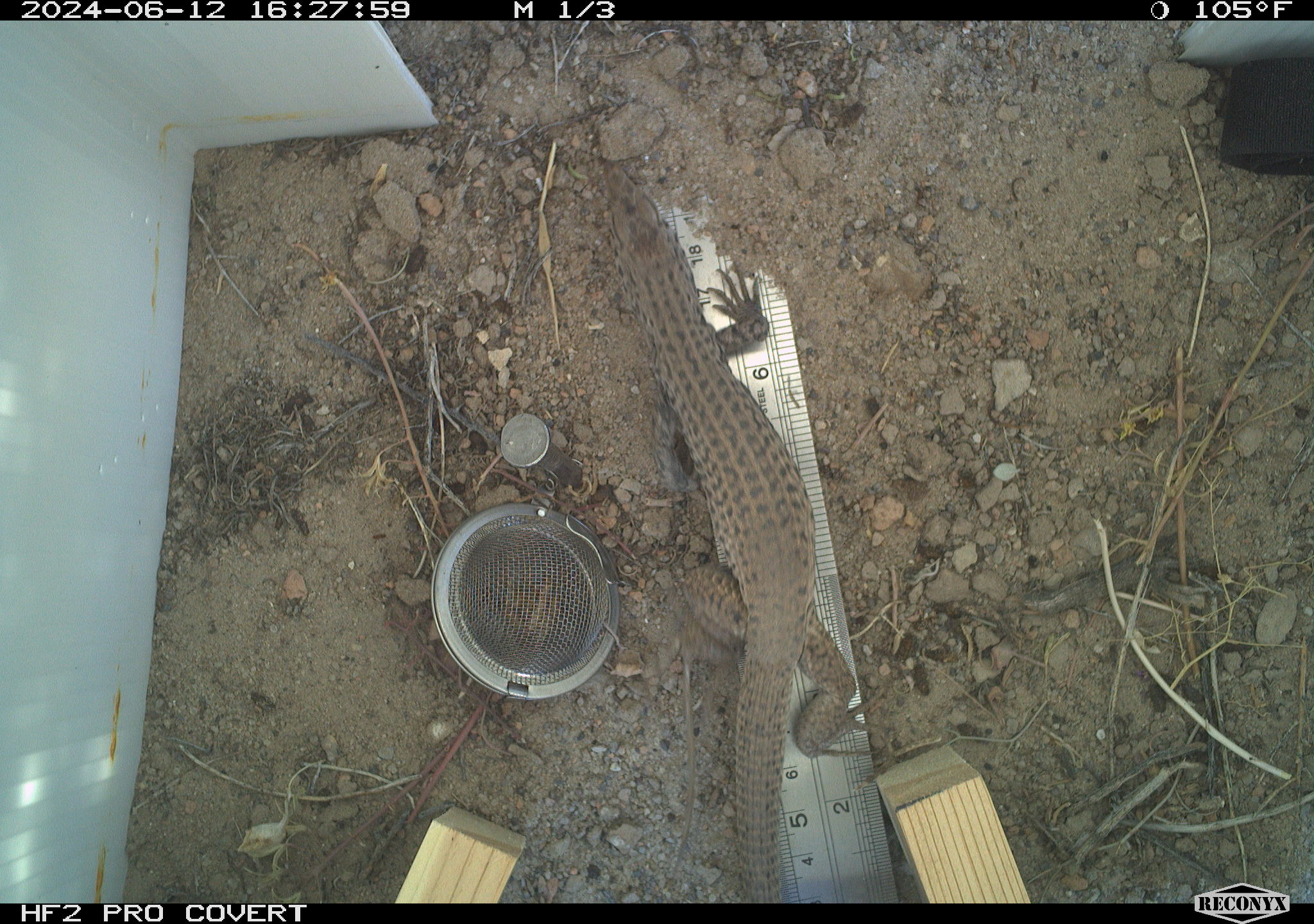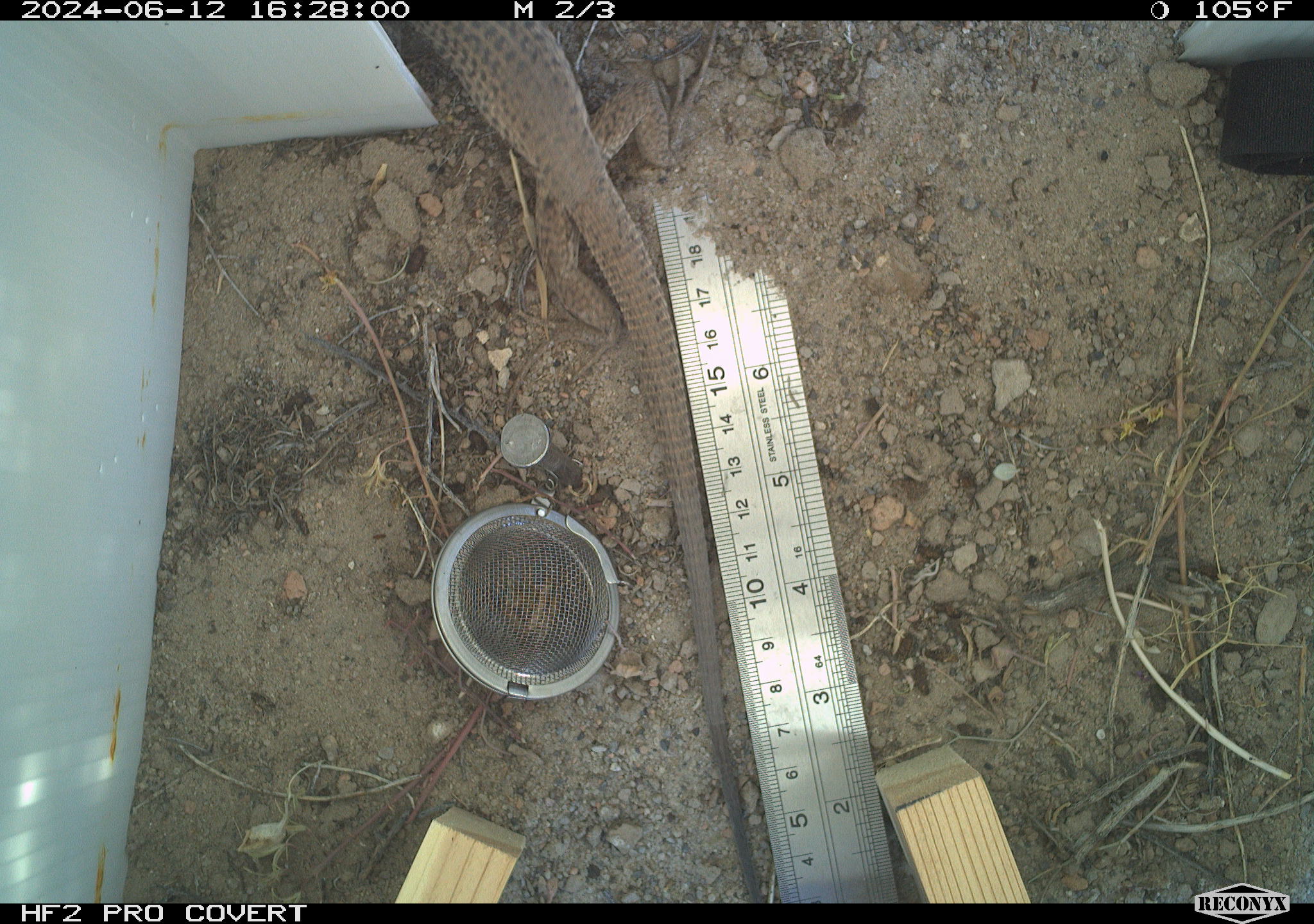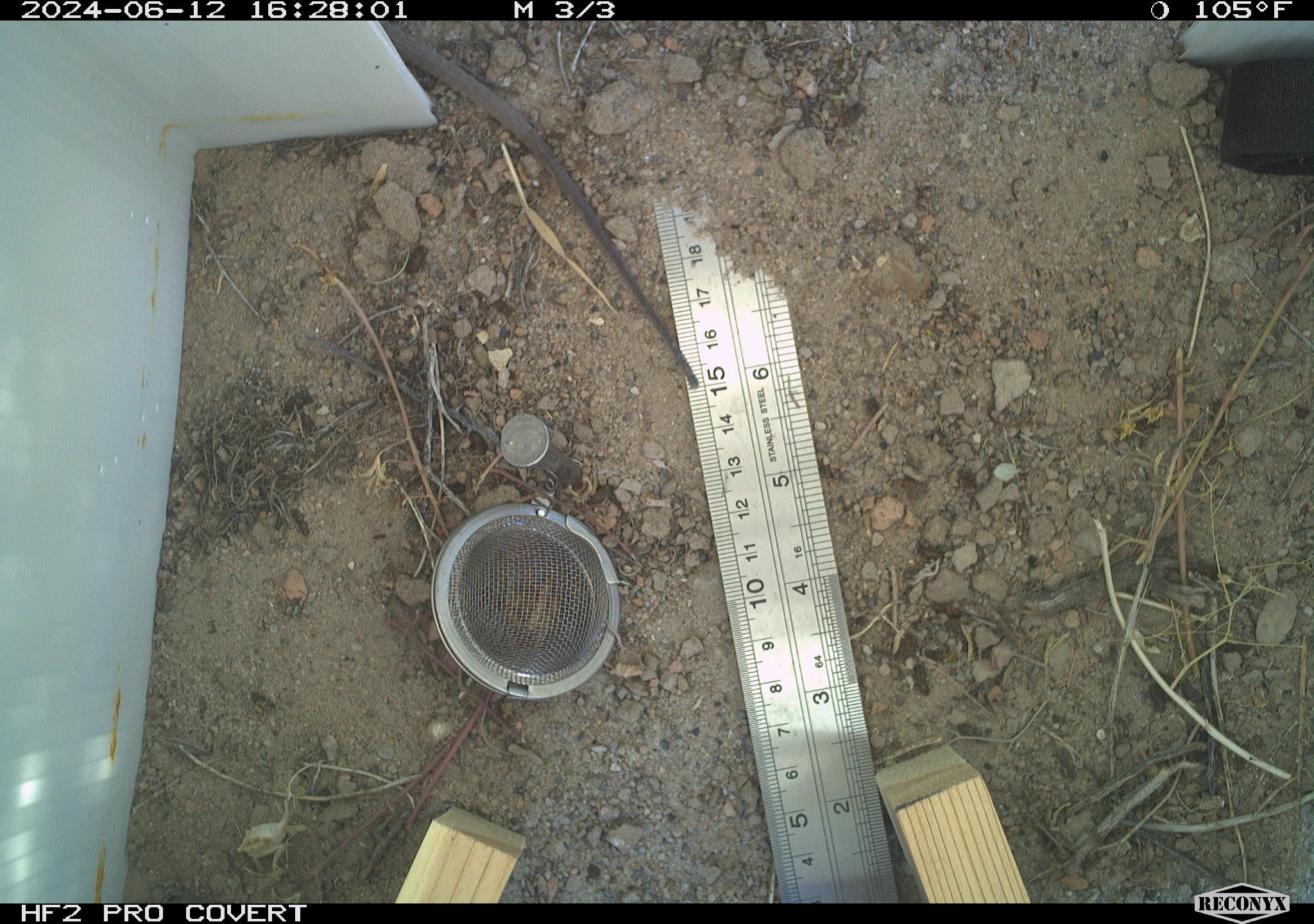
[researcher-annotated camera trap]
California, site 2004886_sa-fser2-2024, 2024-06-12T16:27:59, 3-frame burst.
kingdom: Animalia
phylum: Chordata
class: Reptilia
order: Squamata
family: Teiidae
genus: Aspidoscelis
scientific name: Aspidoscelis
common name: whiptail lizards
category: aspidoscelis species